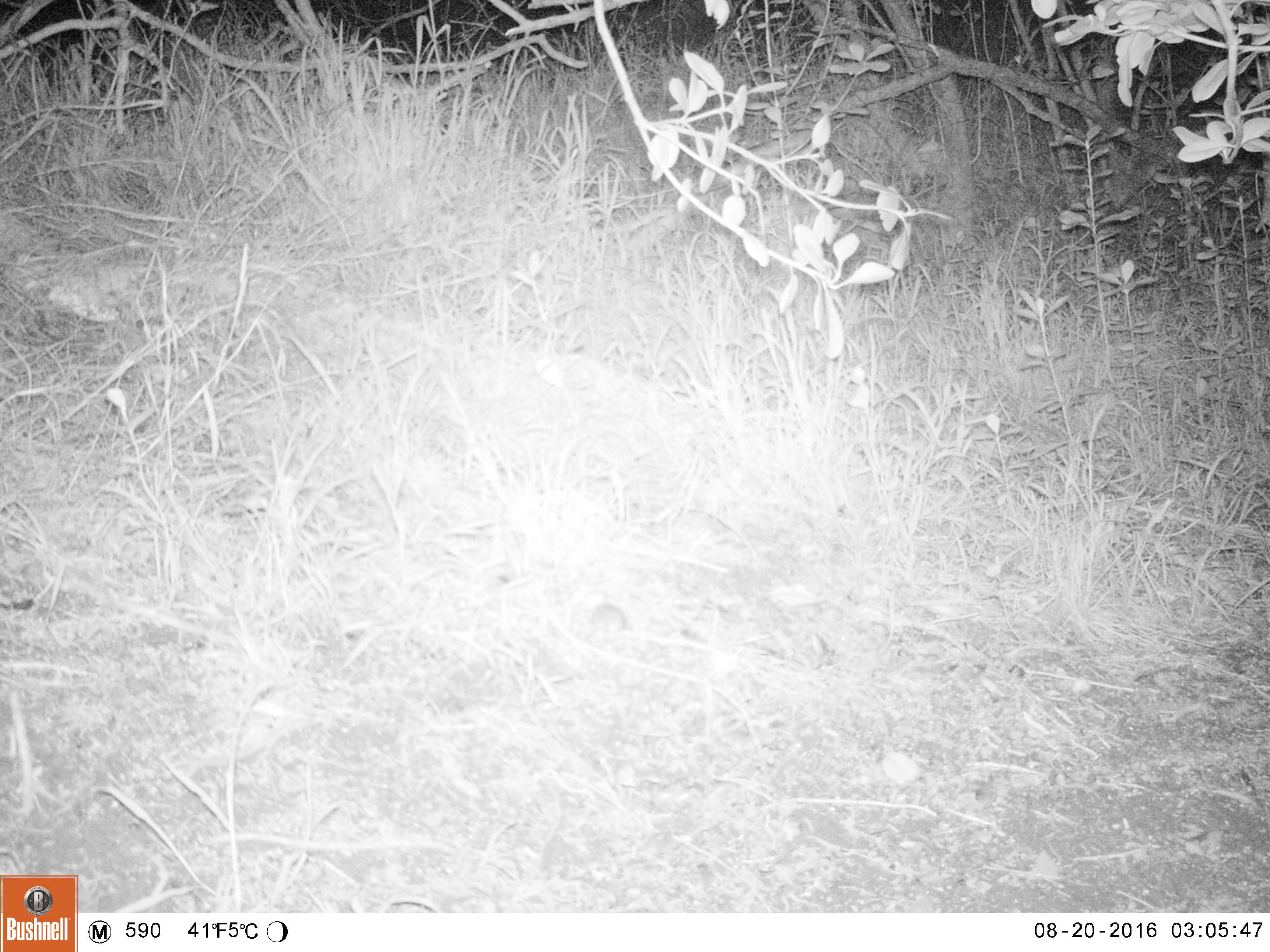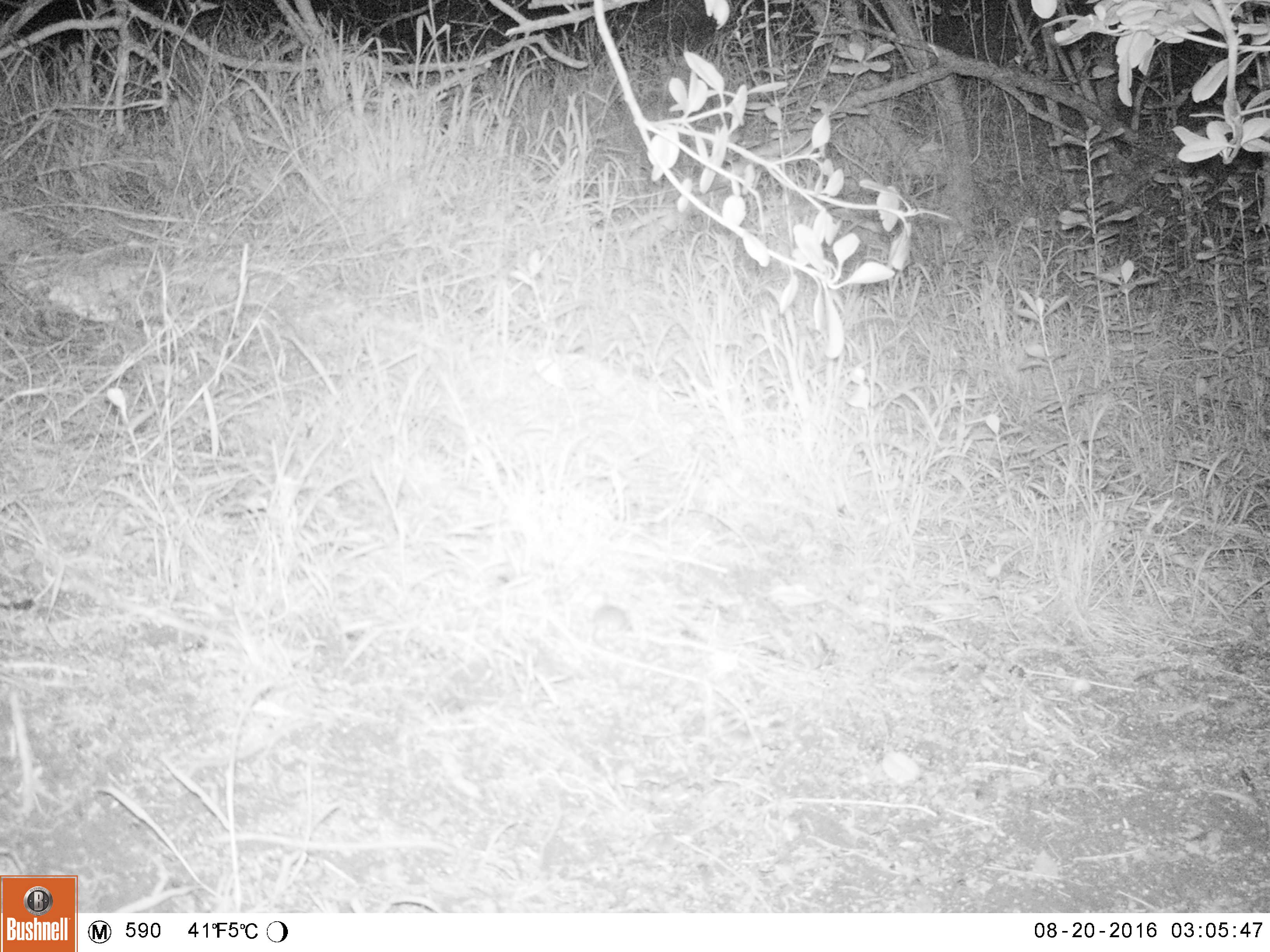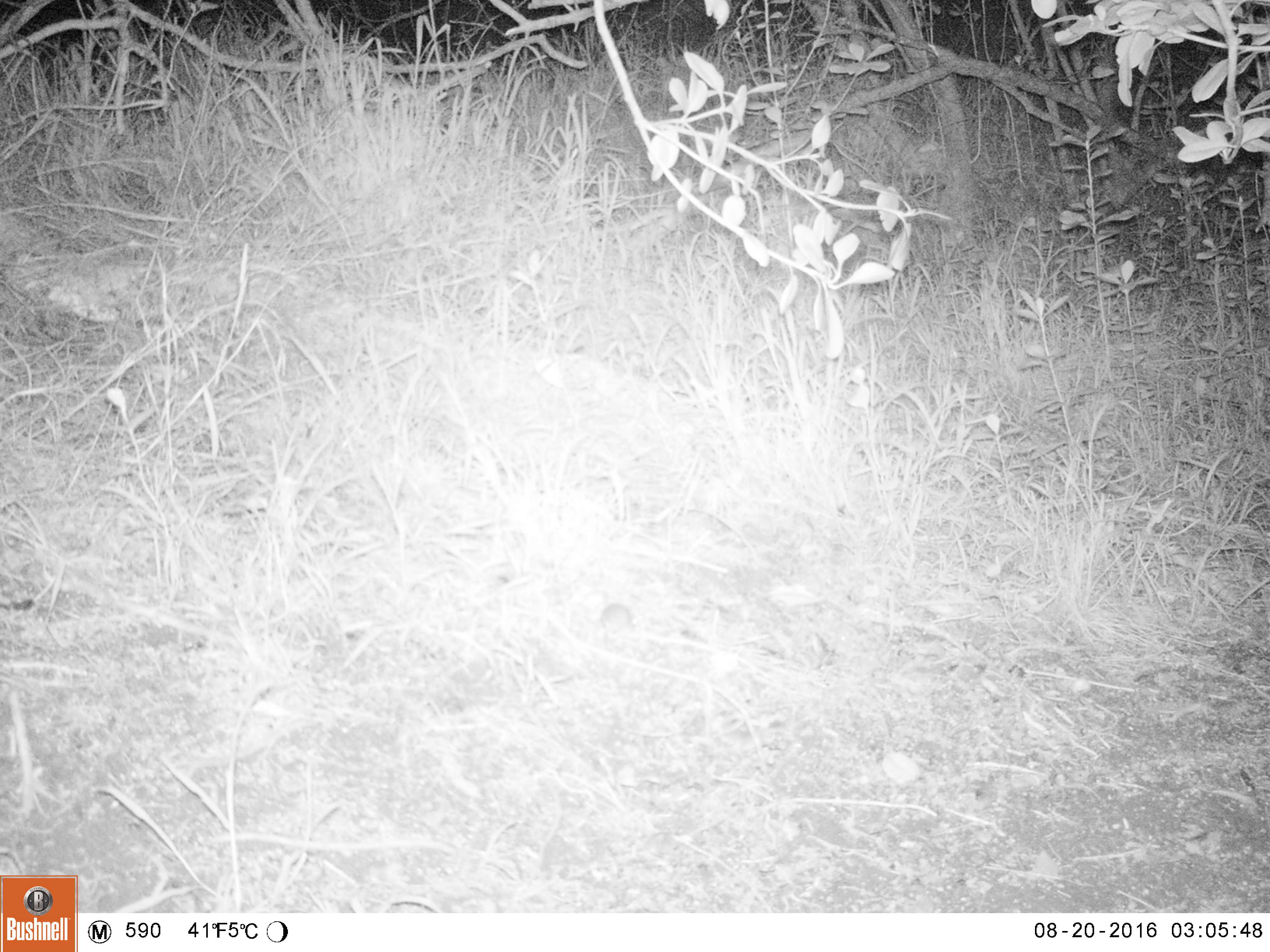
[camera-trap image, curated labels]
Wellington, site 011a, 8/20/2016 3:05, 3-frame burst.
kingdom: Animalia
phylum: Chordata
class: Mammalia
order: Rodentia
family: Muridae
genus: Mus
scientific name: Mus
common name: mouse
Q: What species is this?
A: Mouse (Mus).